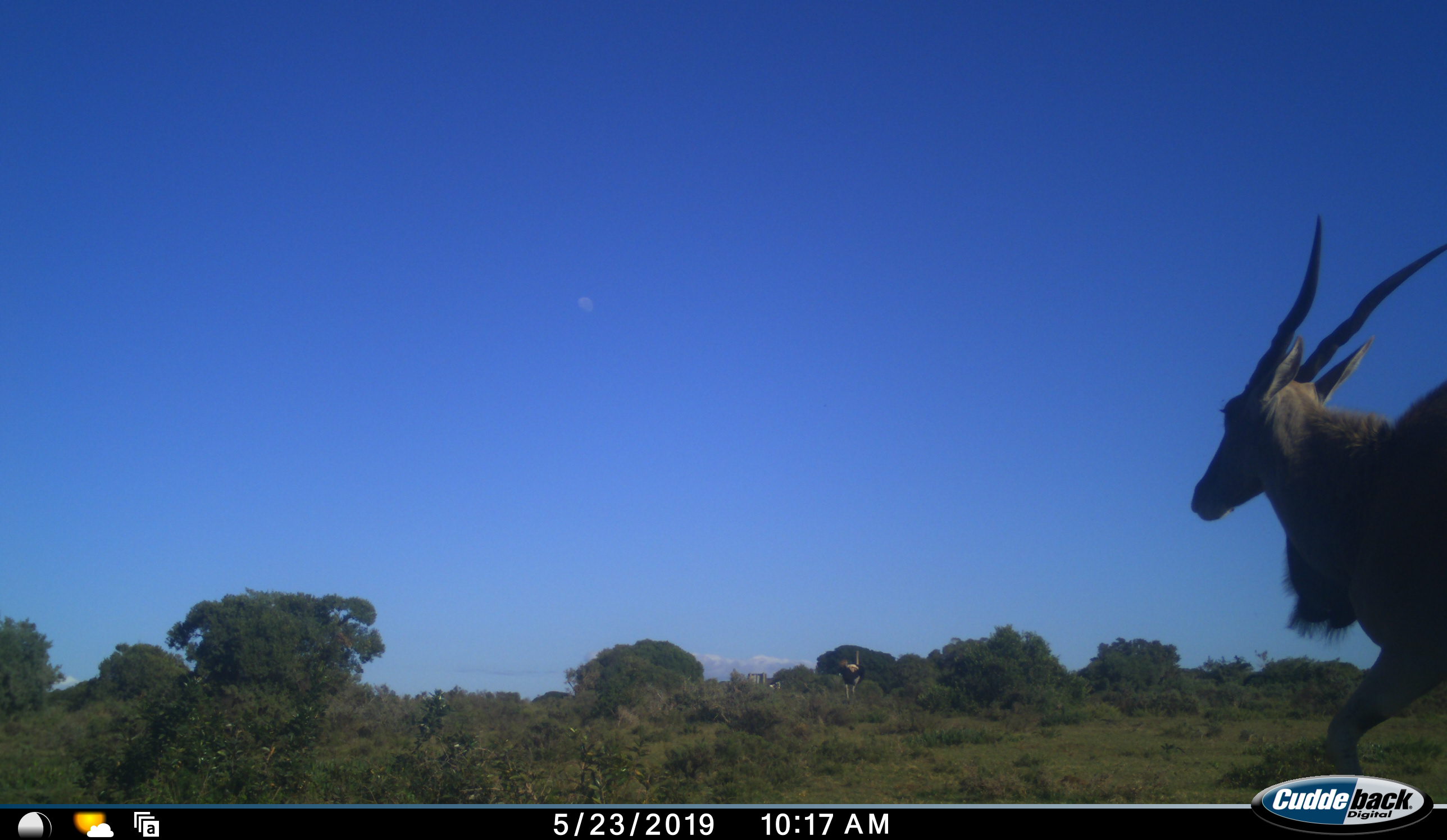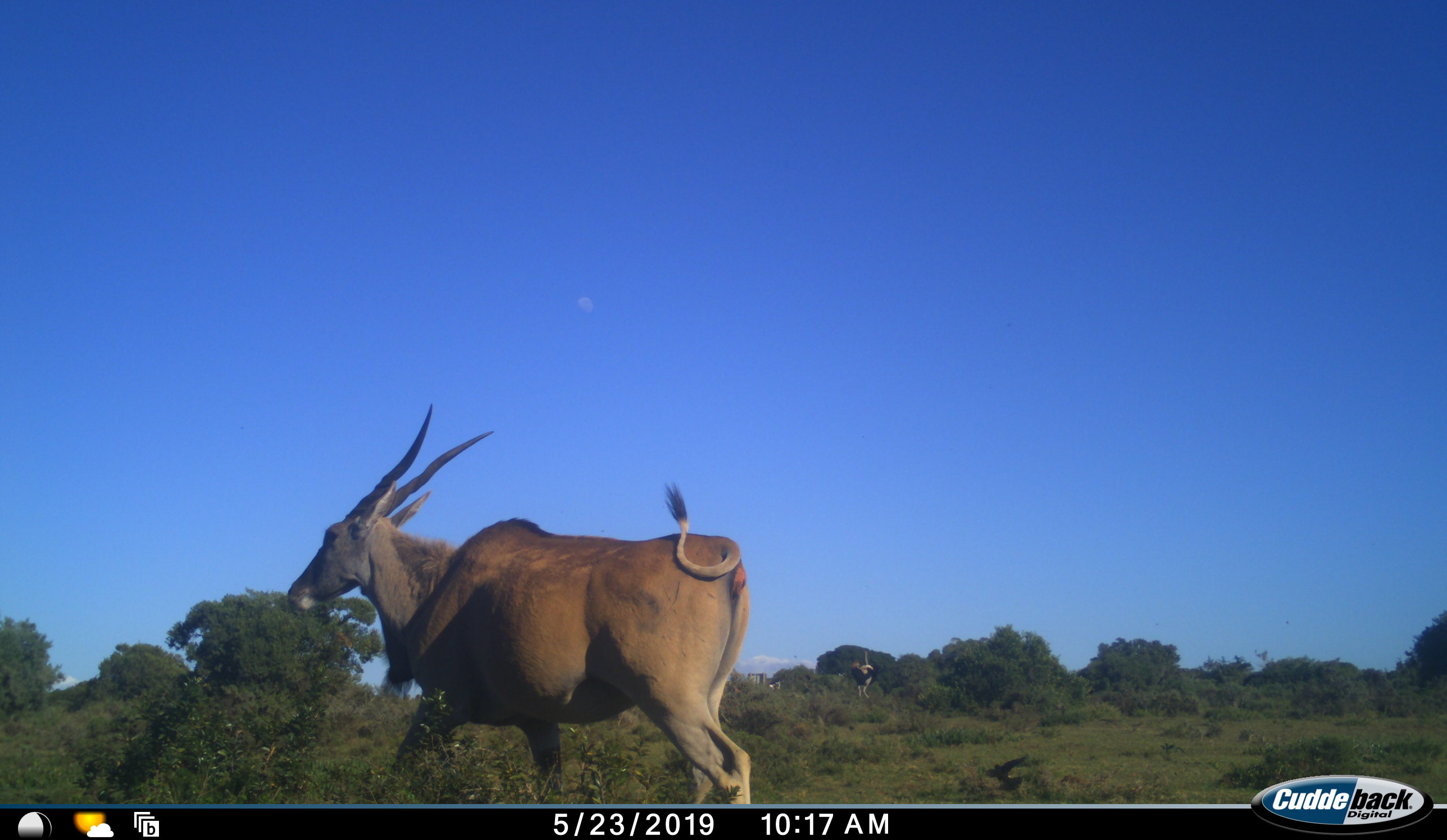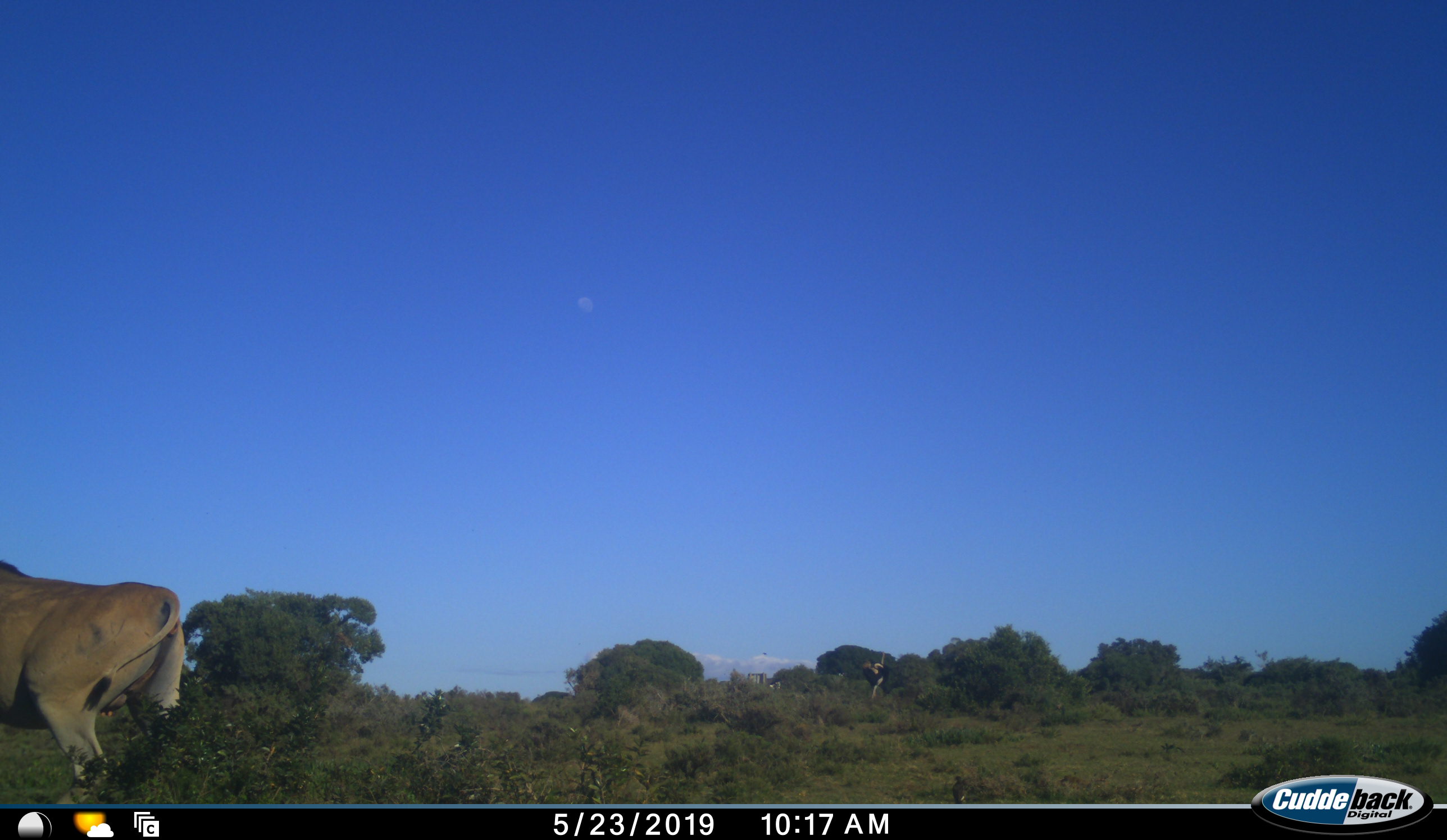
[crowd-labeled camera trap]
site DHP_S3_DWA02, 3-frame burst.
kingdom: Animalia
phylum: Chordata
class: Mammalia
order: Artiodactyla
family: Bovidae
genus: Tragelaphus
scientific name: Tragelaphus oryx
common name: eland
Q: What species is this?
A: Eland (Tragelaphus oryx).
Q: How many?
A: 1.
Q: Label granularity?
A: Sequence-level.